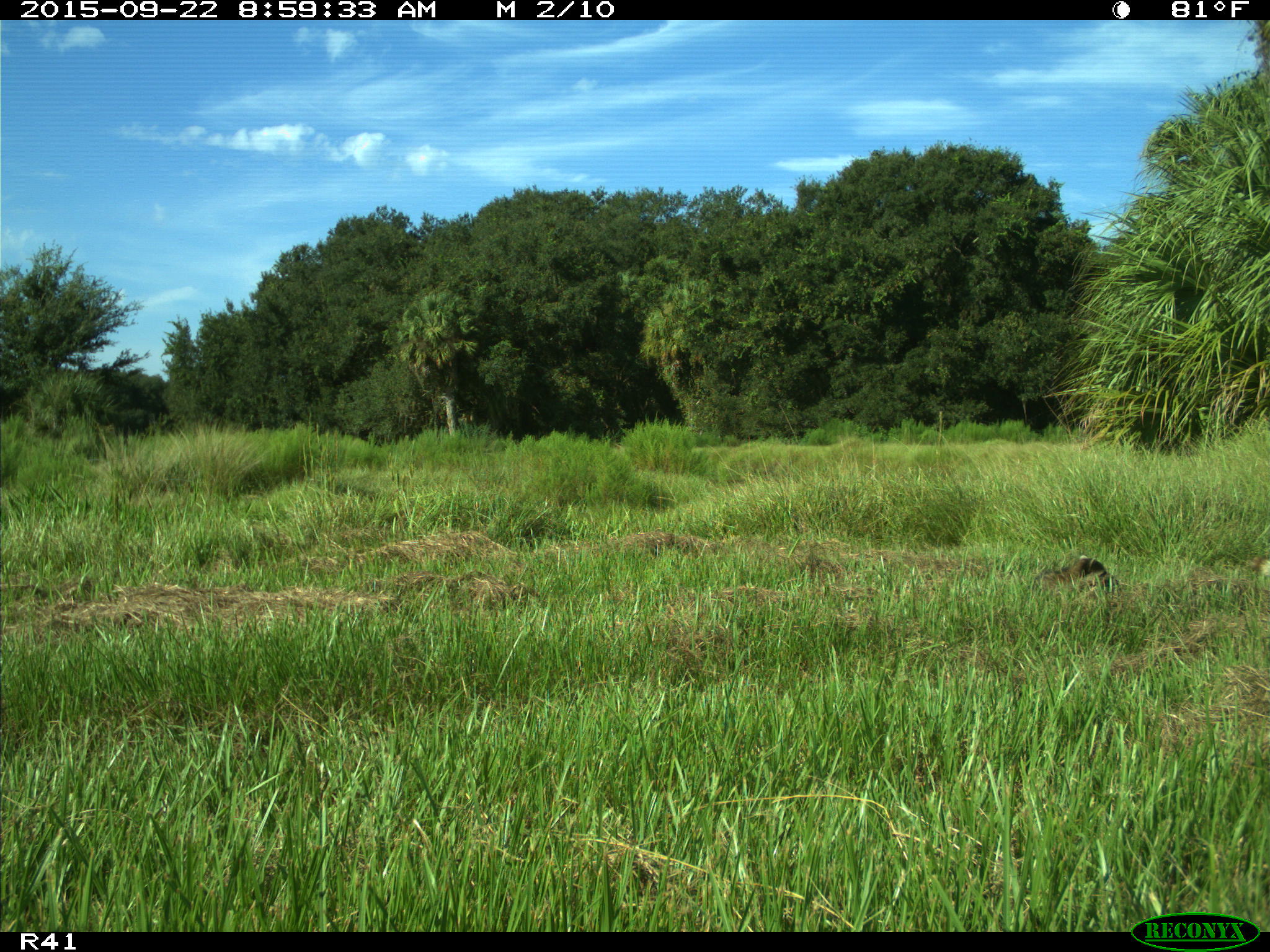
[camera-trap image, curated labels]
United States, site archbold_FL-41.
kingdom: Animalia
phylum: Chordata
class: Mammalia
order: Carnivora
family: Procyonidae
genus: Procyon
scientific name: Procyon lotor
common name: common raccoon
Procyon lotor (common raccoon).